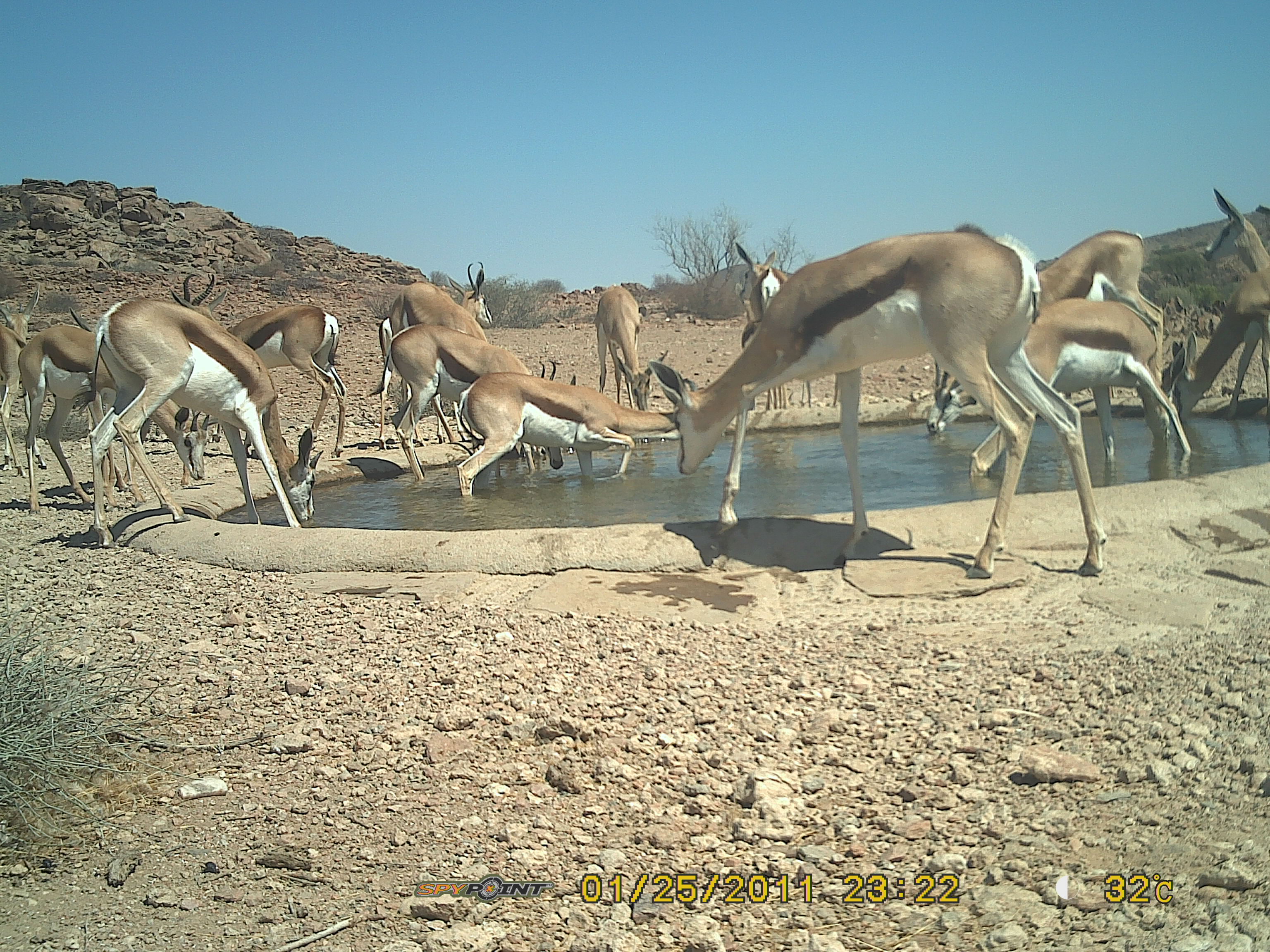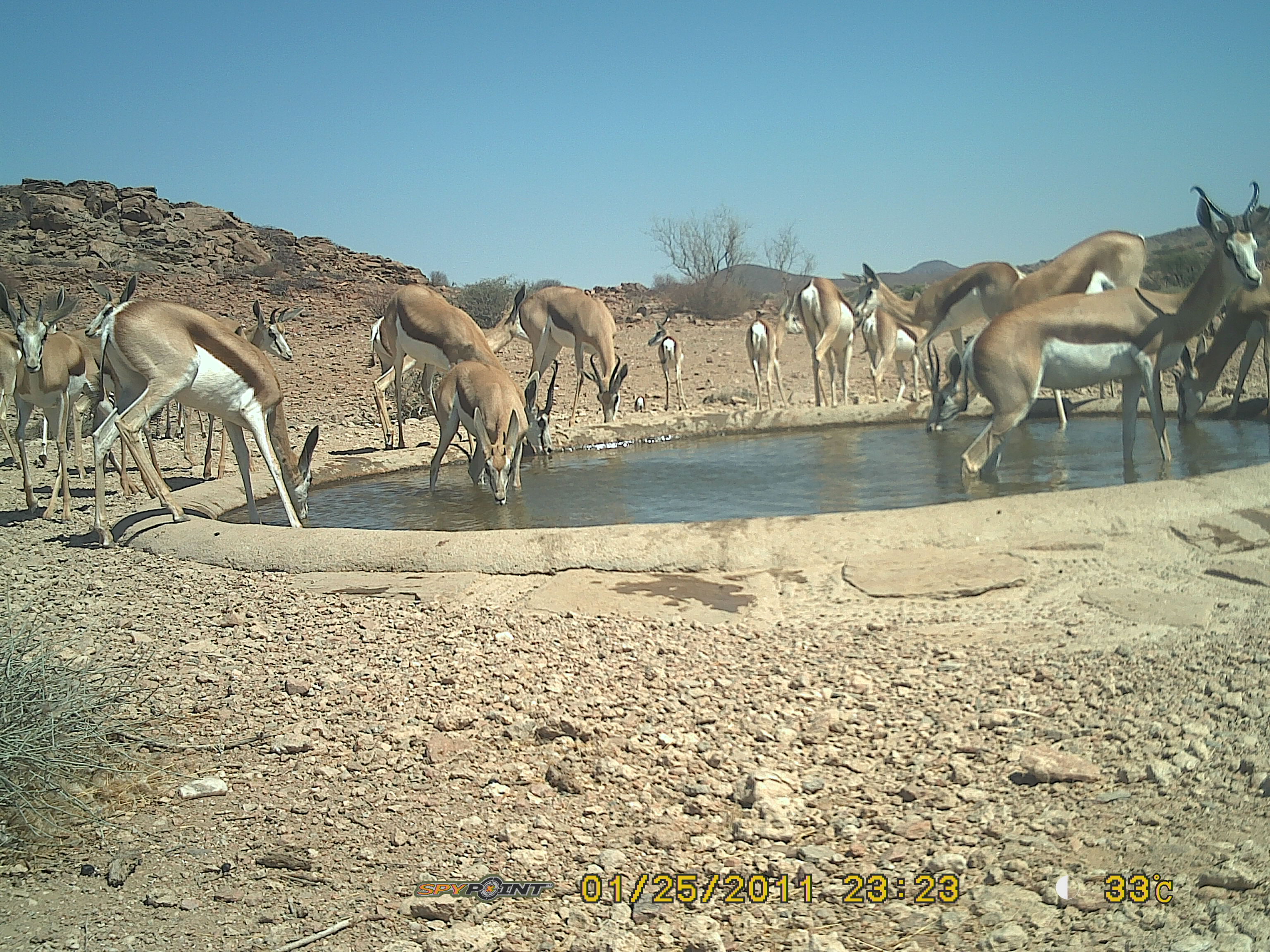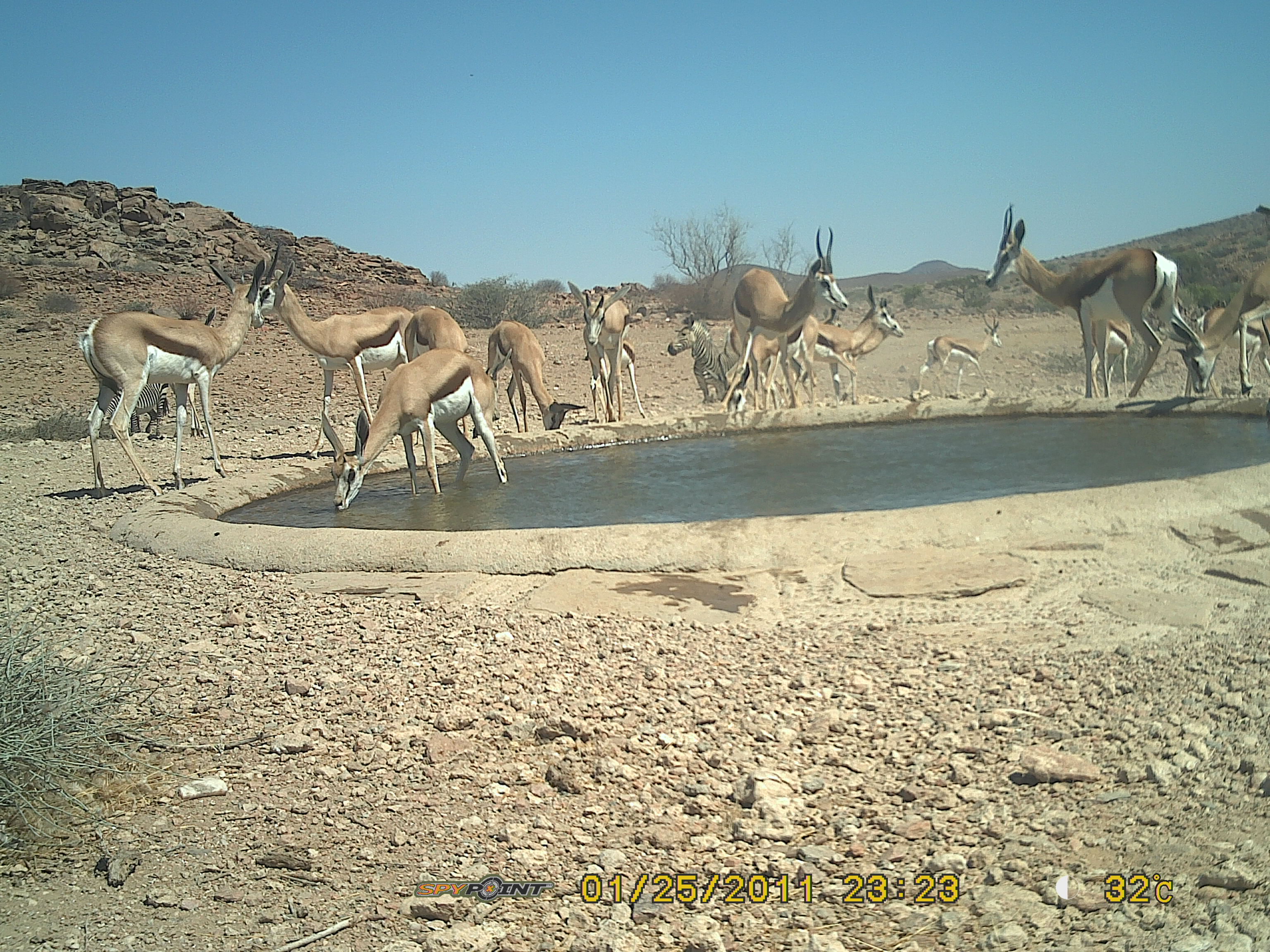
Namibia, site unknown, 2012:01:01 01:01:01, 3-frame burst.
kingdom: Animalia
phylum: Chordata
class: Mammalia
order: Artiodactyla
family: Bovidae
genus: Antidorcas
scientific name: Antidorcas marsupialis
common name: springbok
Antidorcas marsupialis (springbok).